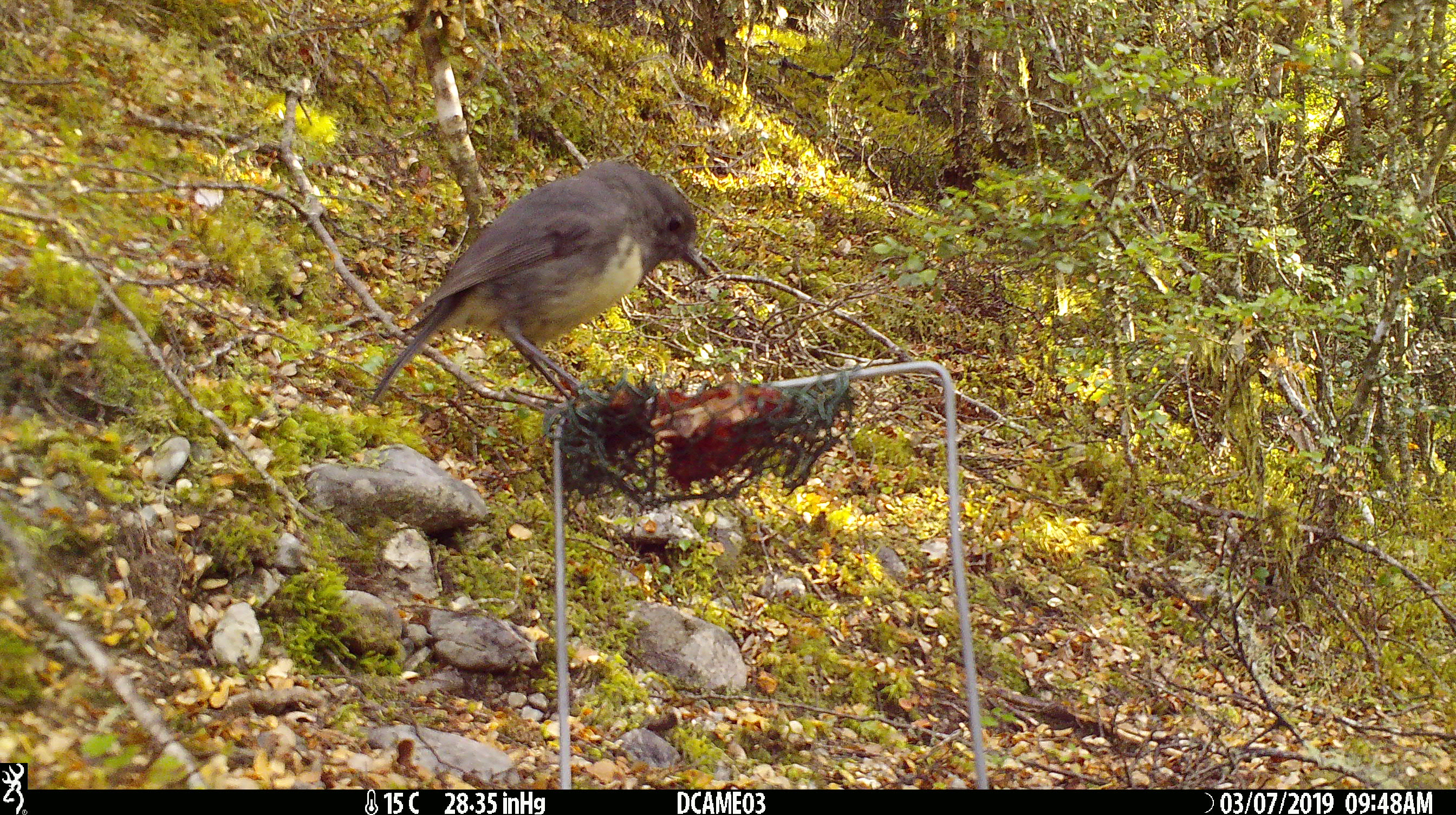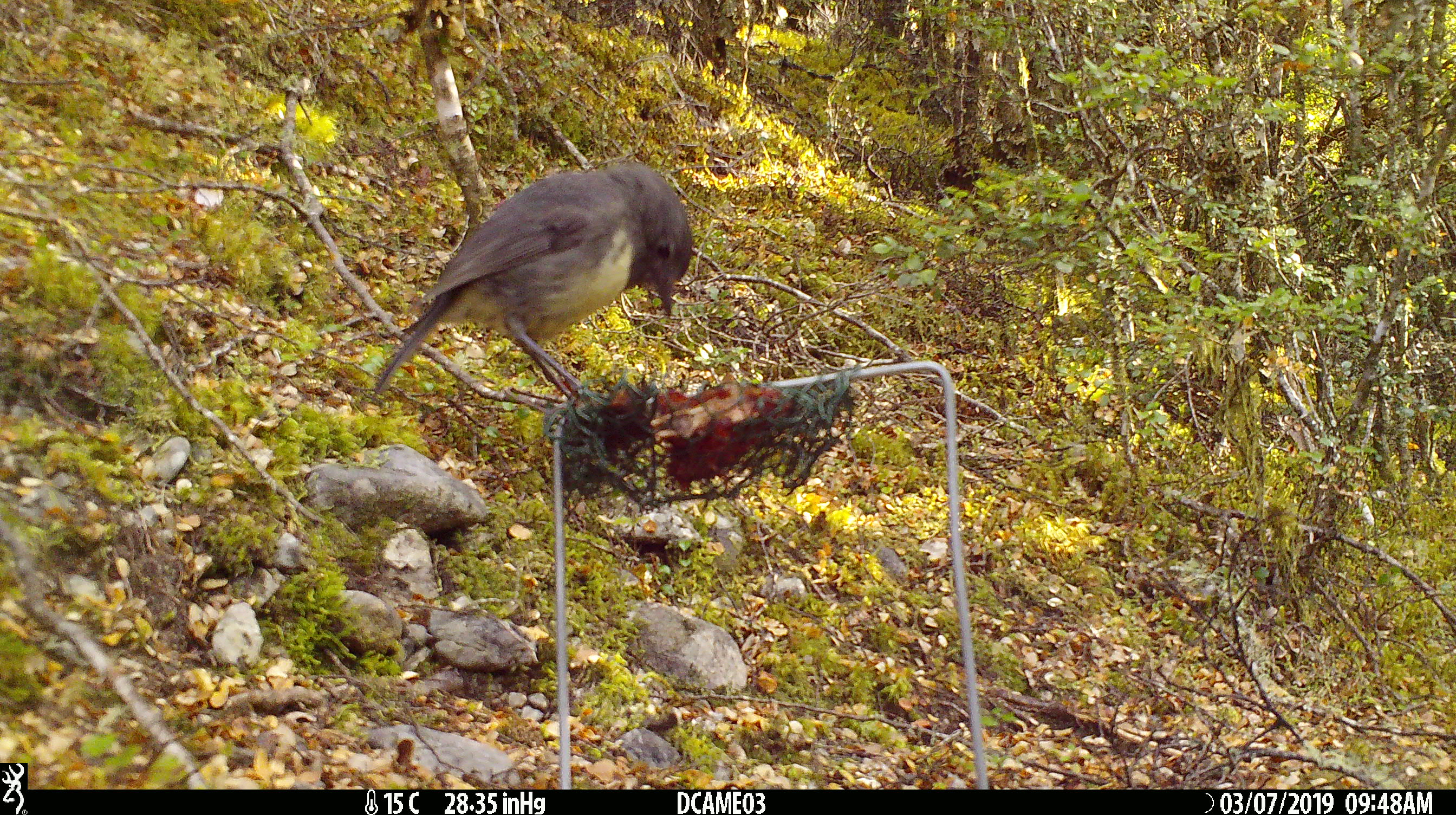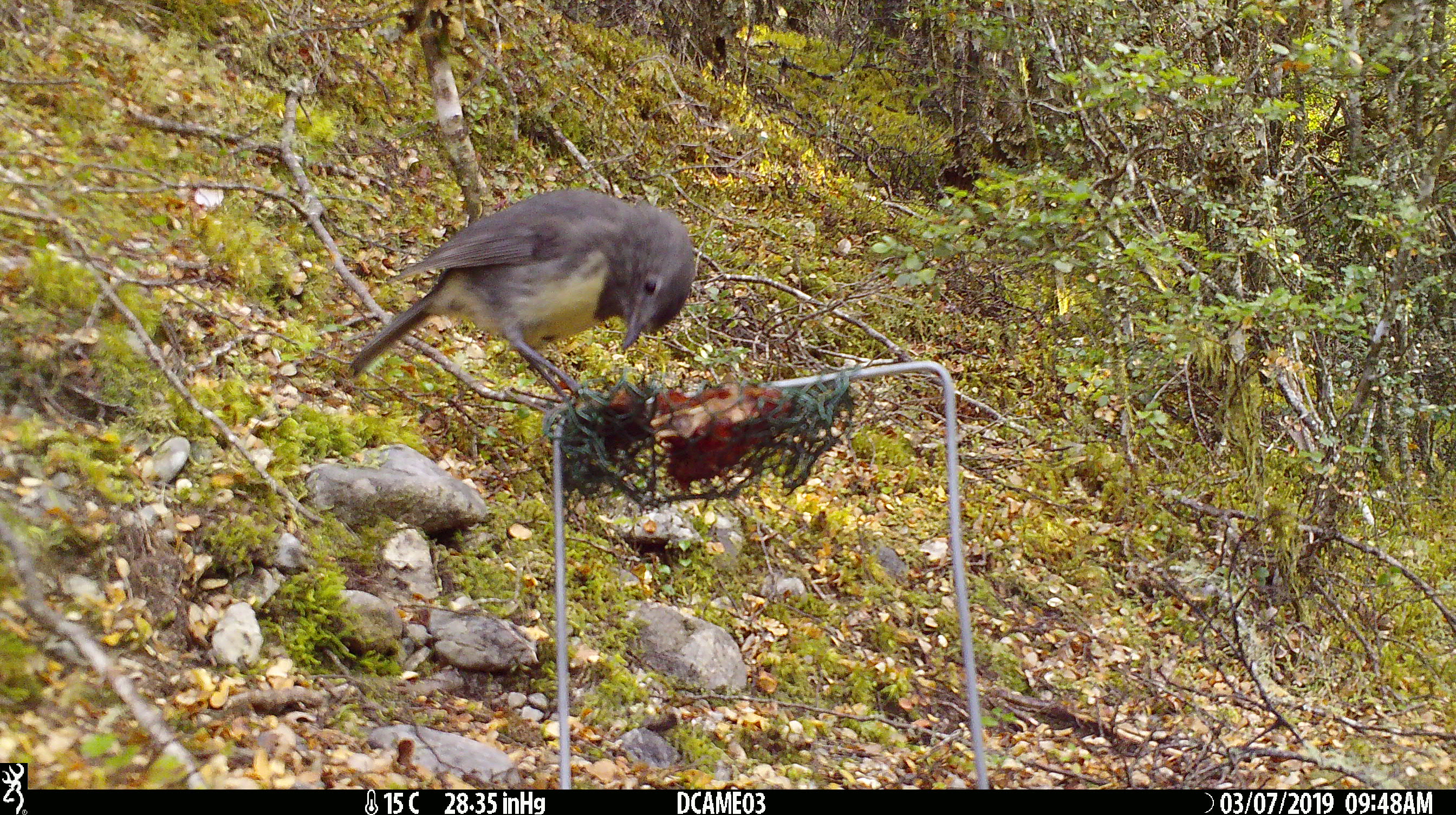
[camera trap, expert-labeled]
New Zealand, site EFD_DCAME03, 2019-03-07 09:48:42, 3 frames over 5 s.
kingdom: Animalia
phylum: Chordata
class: Aves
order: Passeriformes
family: Petroicidae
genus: Petroica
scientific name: Petroica australis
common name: new zealand robin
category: robin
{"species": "robin (new zealand robin) (Petroica australis)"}